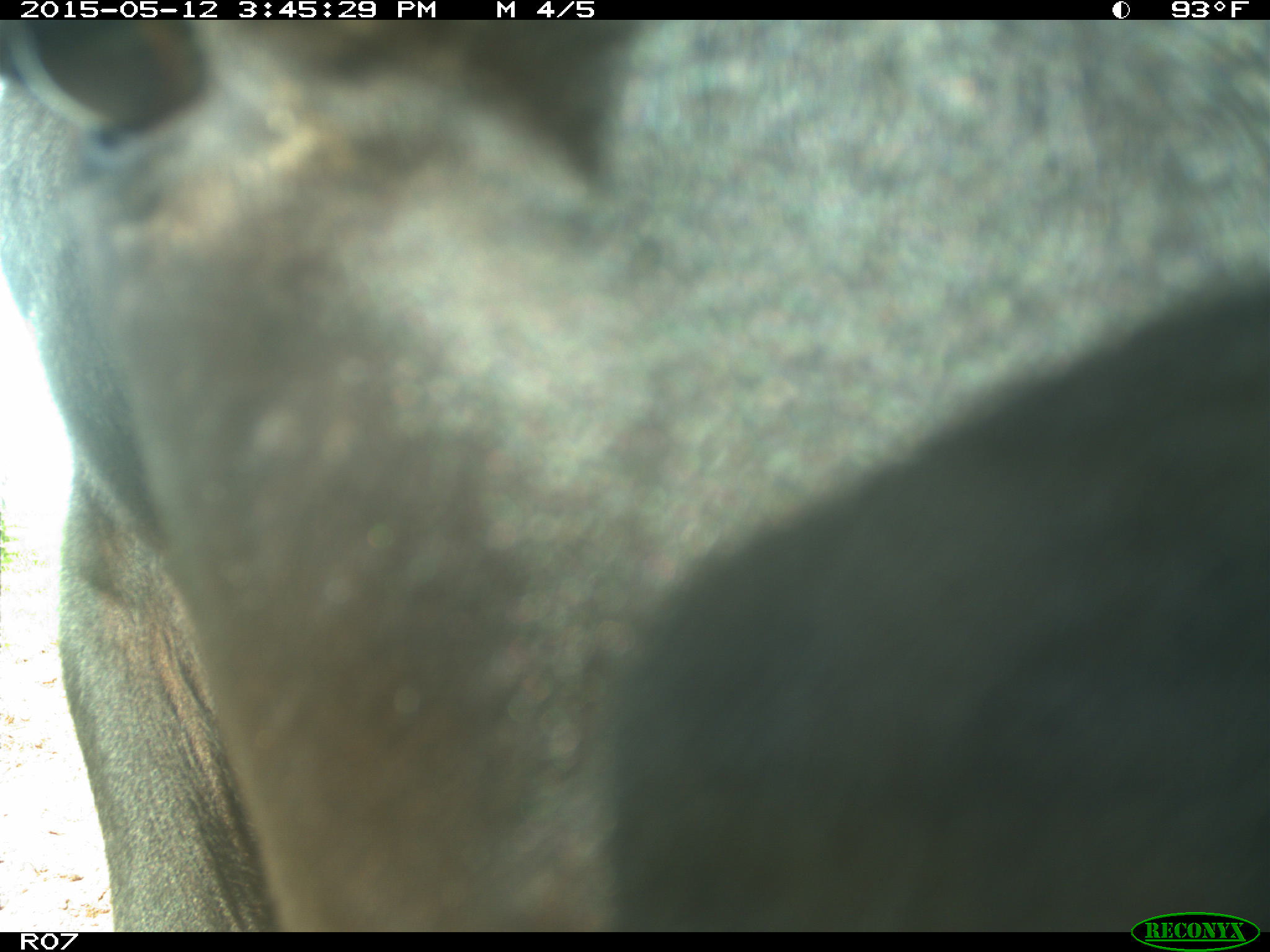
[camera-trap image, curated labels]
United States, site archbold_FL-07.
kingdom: Animalia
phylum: Chordata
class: Mammalia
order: Artiodactyla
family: Bovidae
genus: Bos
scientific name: Bos taurus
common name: domestic cow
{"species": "Bos taurus (domestic cow)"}